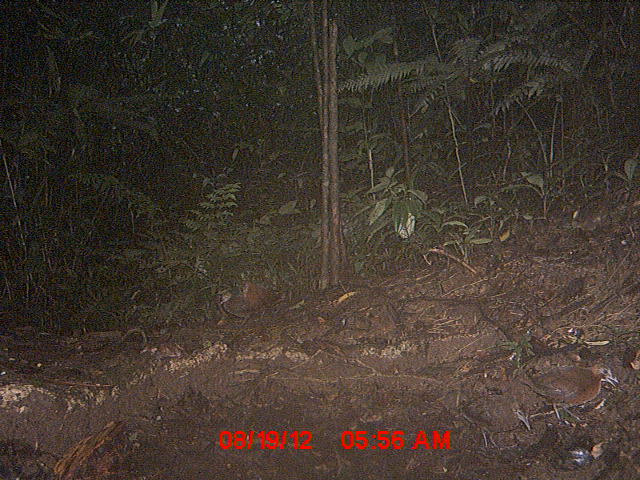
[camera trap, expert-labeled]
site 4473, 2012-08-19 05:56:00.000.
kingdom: Animalia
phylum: Chordata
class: Aves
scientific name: Aves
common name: bird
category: unknown bird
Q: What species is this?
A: Unknown bird (bird) (Aves).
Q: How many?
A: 3.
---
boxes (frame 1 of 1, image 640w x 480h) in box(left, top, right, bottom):
unknown bird: box(514, 363, 620, 425); box(458, 394, 532, 447); box(215, 279, 286, 328); box(571, 199, 609, 233); box(436, 389, 471, 421)